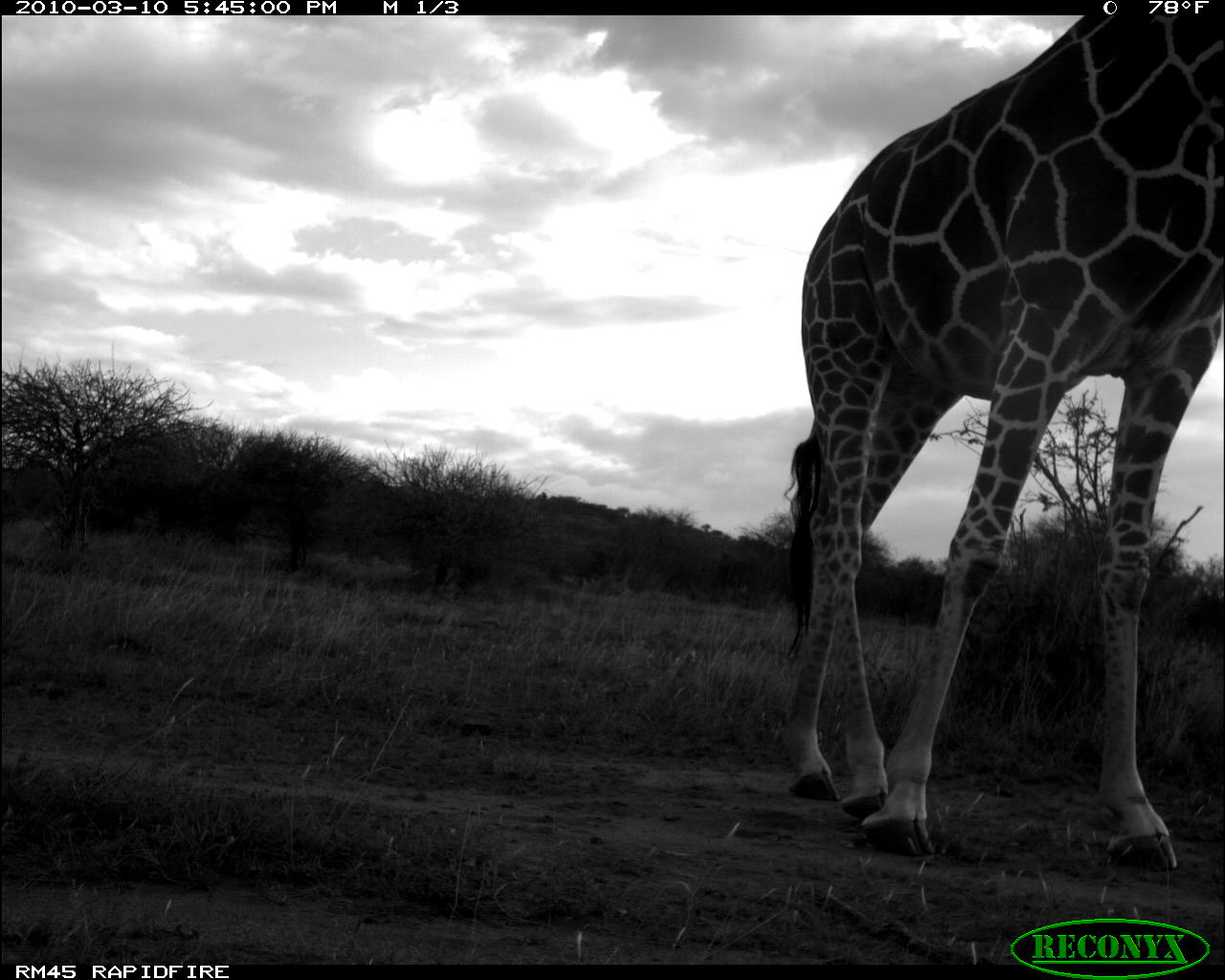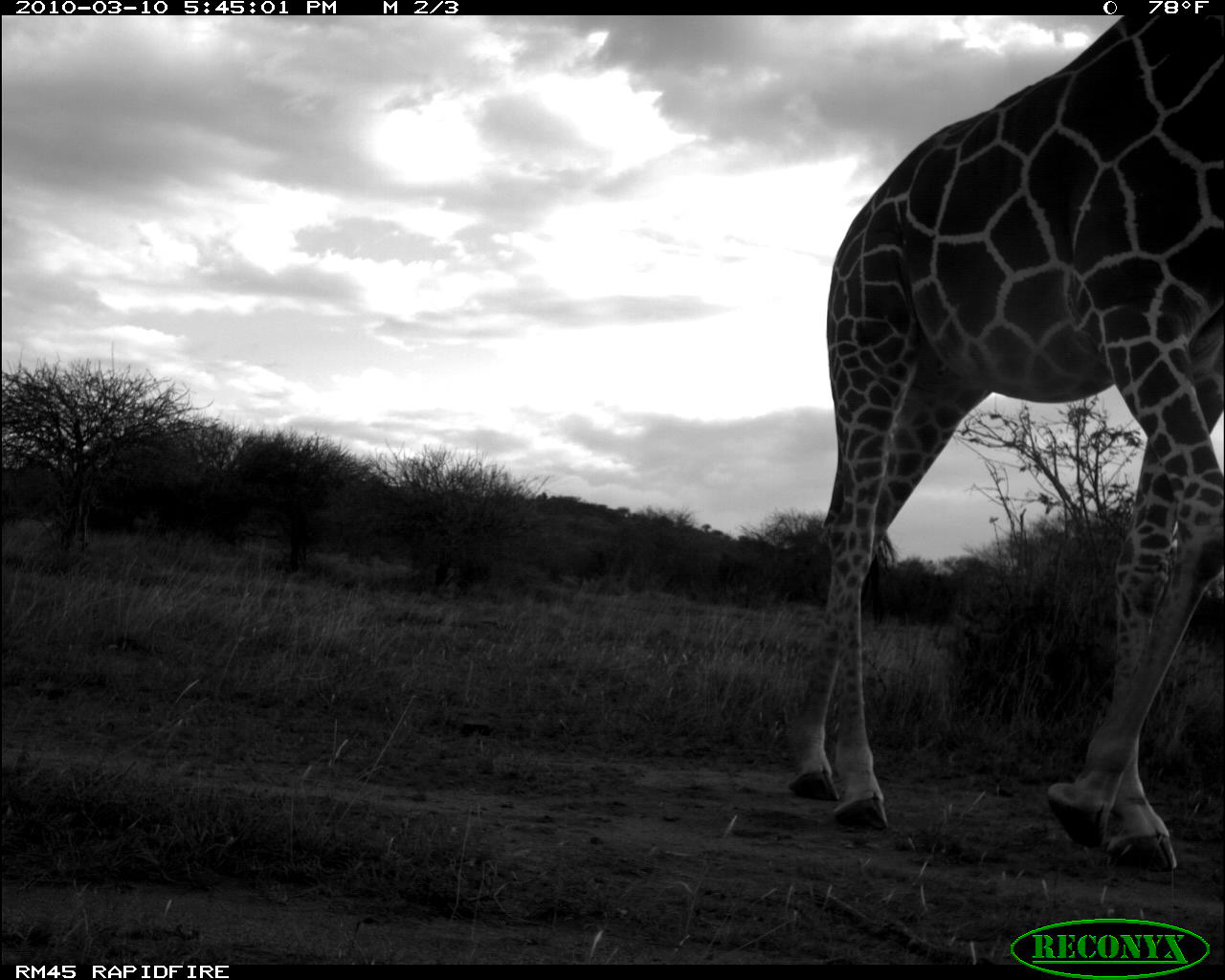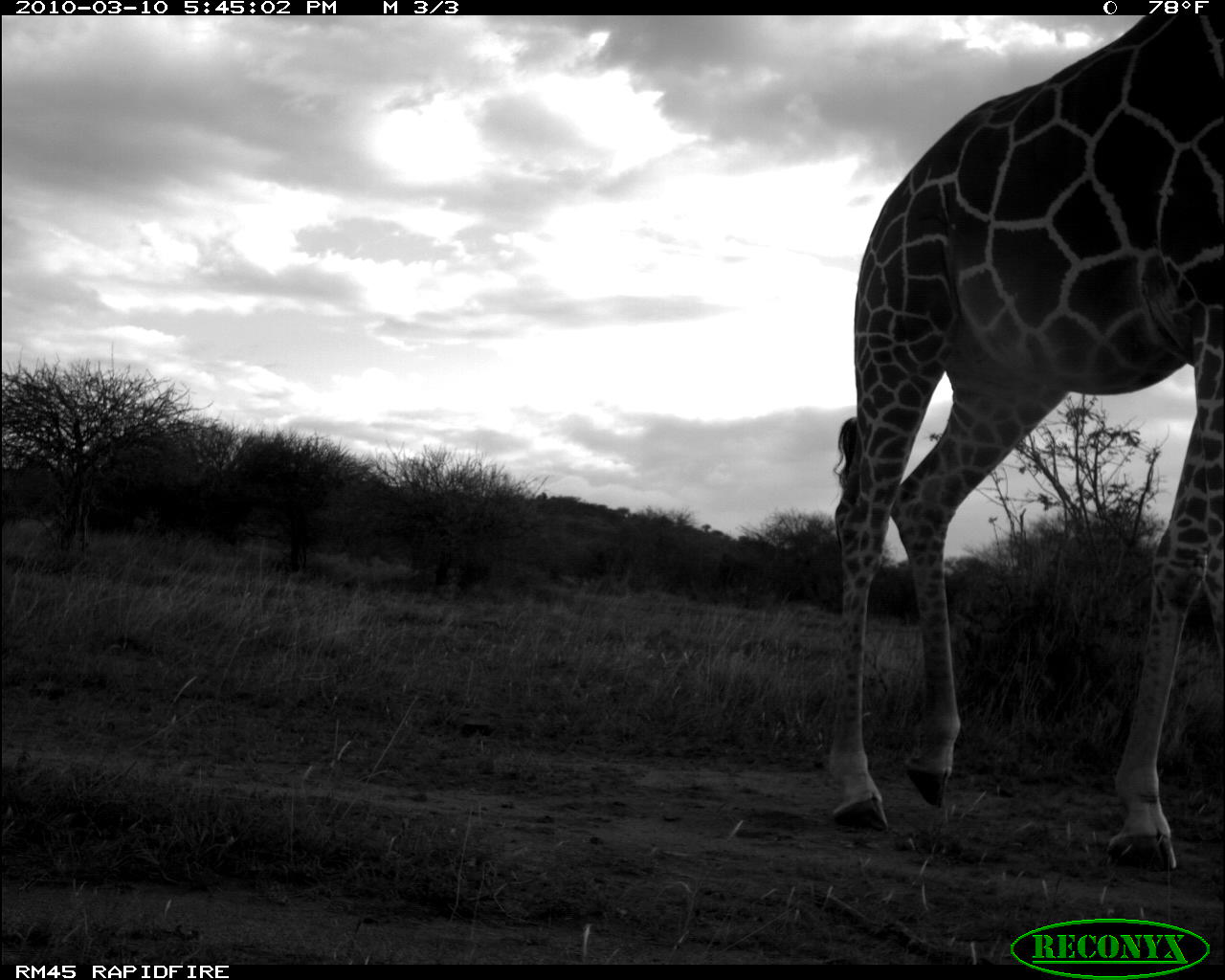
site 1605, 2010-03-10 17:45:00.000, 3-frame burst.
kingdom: Animalia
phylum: Chordata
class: Mammalia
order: Artiodactyla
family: Giraffidae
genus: Giraffa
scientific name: Giraffa camelopardalis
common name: giraffe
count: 1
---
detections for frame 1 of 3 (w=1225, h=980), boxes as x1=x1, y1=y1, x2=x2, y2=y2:
giraffa camelopardalis: x1=781, y1=10, x2=1224, y2=870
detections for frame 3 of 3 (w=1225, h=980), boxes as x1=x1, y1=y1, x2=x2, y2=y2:
giraffa camelopardalis: x1=823, y1=10, x2=1224, y2=870